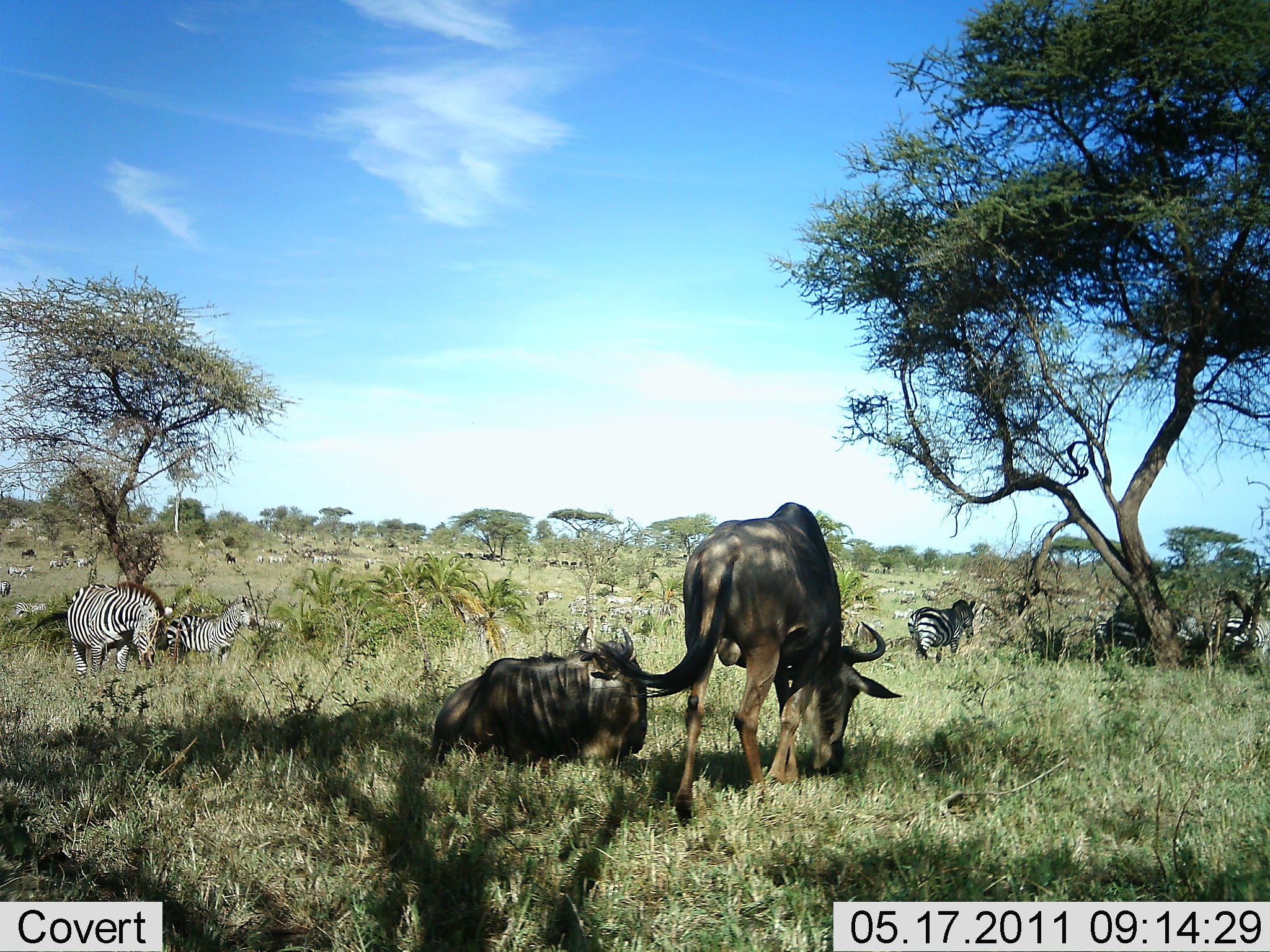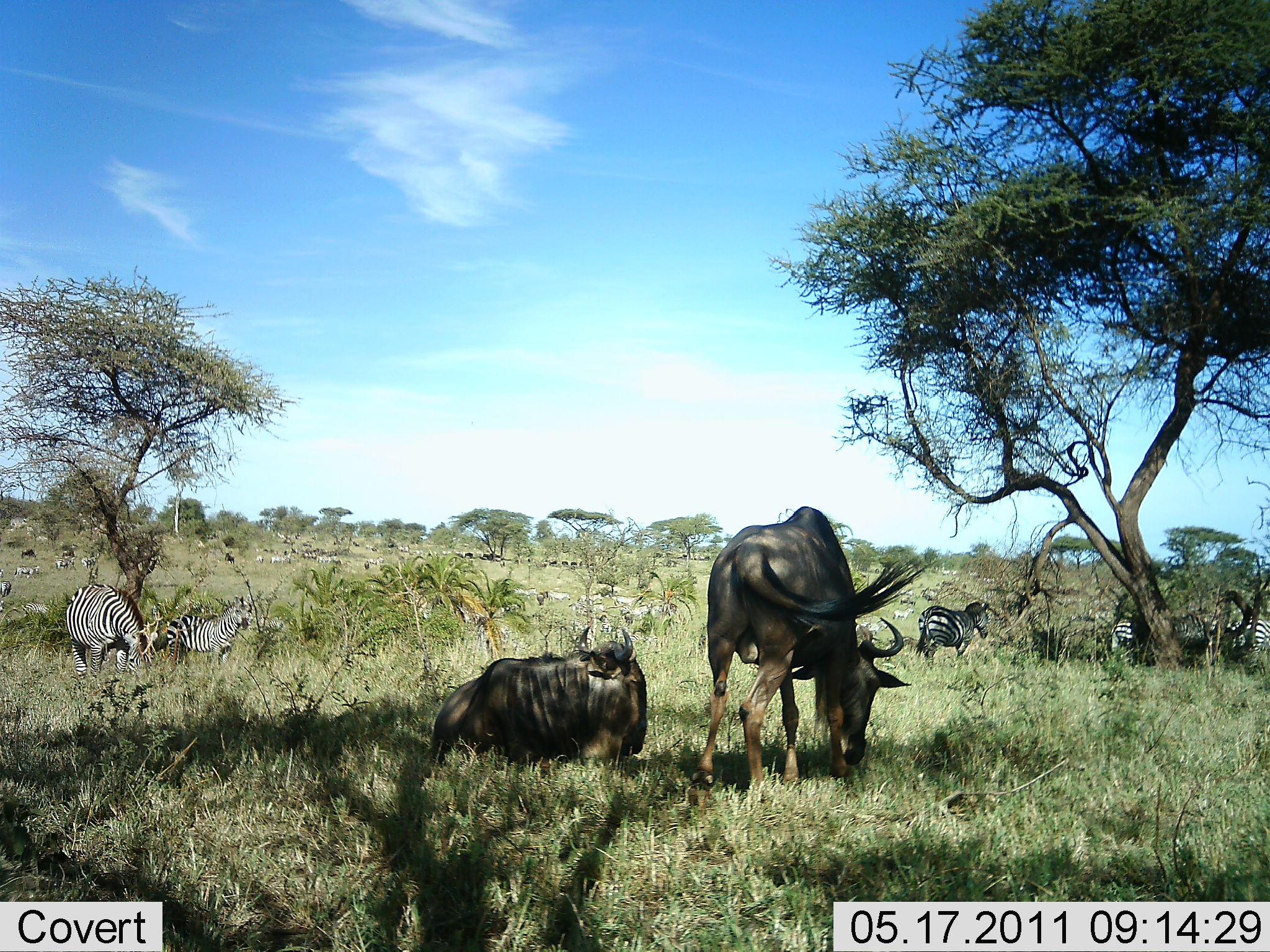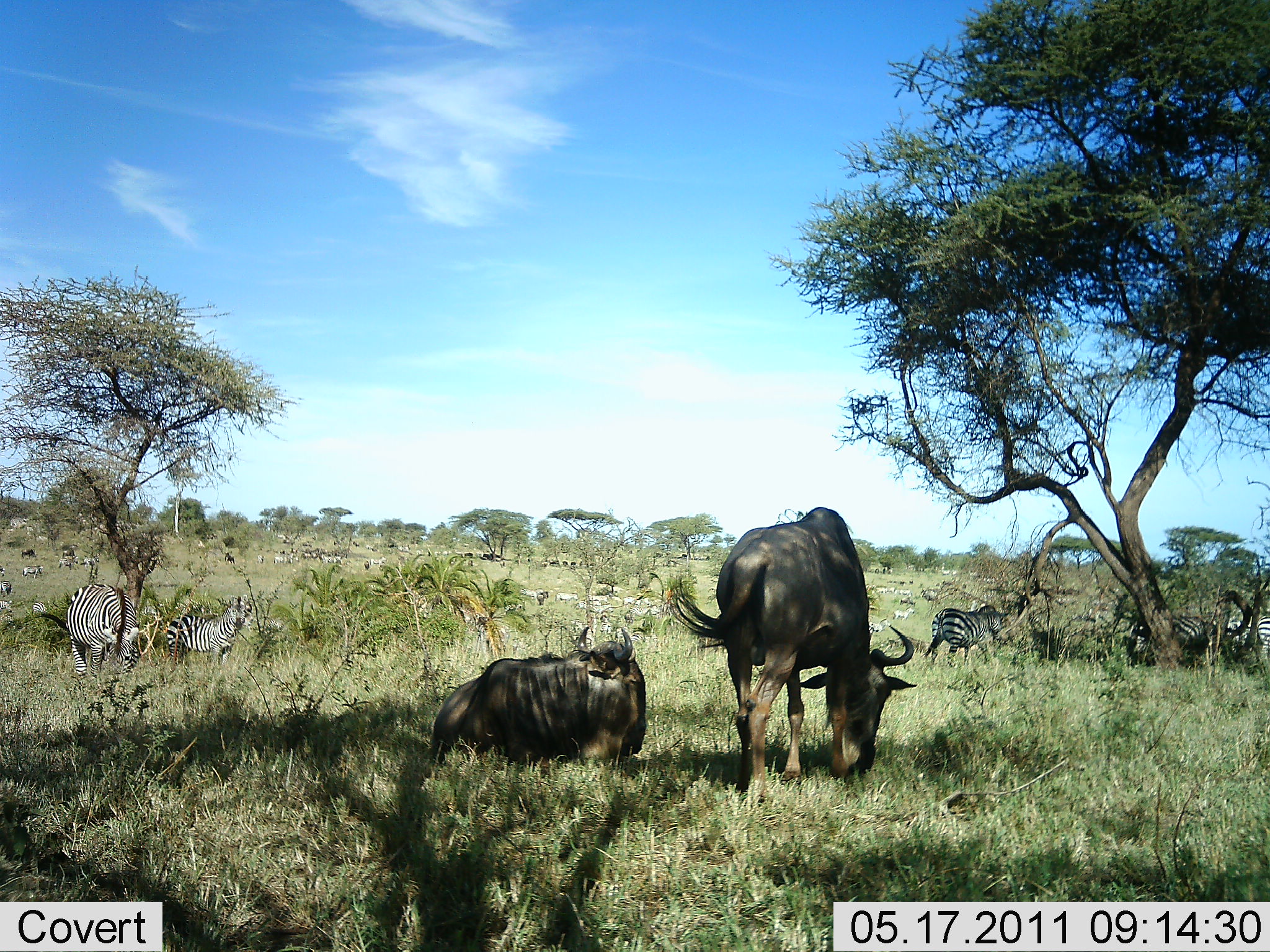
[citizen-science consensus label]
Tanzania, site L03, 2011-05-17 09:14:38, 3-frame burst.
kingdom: Animalia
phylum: Chordata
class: Mammalia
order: Artiodactyla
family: Bovidae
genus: Connochaetes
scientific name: Connochaetes taurinus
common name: blue wildebeest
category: wildebeest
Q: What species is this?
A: Wildebeest (blue wildebeest) (Connochaetes taurinus).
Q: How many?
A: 2.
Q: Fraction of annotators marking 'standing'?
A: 38%.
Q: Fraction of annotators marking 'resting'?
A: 85%.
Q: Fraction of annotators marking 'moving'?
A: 8%.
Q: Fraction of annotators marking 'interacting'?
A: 0%.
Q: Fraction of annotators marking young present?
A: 0%.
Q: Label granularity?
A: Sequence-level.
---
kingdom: Animalia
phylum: Chordata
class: Mammalia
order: Perissodactyla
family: Equidae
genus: Equus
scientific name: Equus quagga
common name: plains zebra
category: zebra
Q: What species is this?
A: Zebra (plains zebra) (Equus quagga).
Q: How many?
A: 11-50.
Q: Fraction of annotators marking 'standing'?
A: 77%.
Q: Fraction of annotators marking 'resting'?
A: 23%.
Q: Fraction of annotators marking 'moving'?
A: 46%.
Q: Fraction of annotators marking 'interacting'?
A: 15%.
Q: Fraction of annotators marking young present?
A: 0%.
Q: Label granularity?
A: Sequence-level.